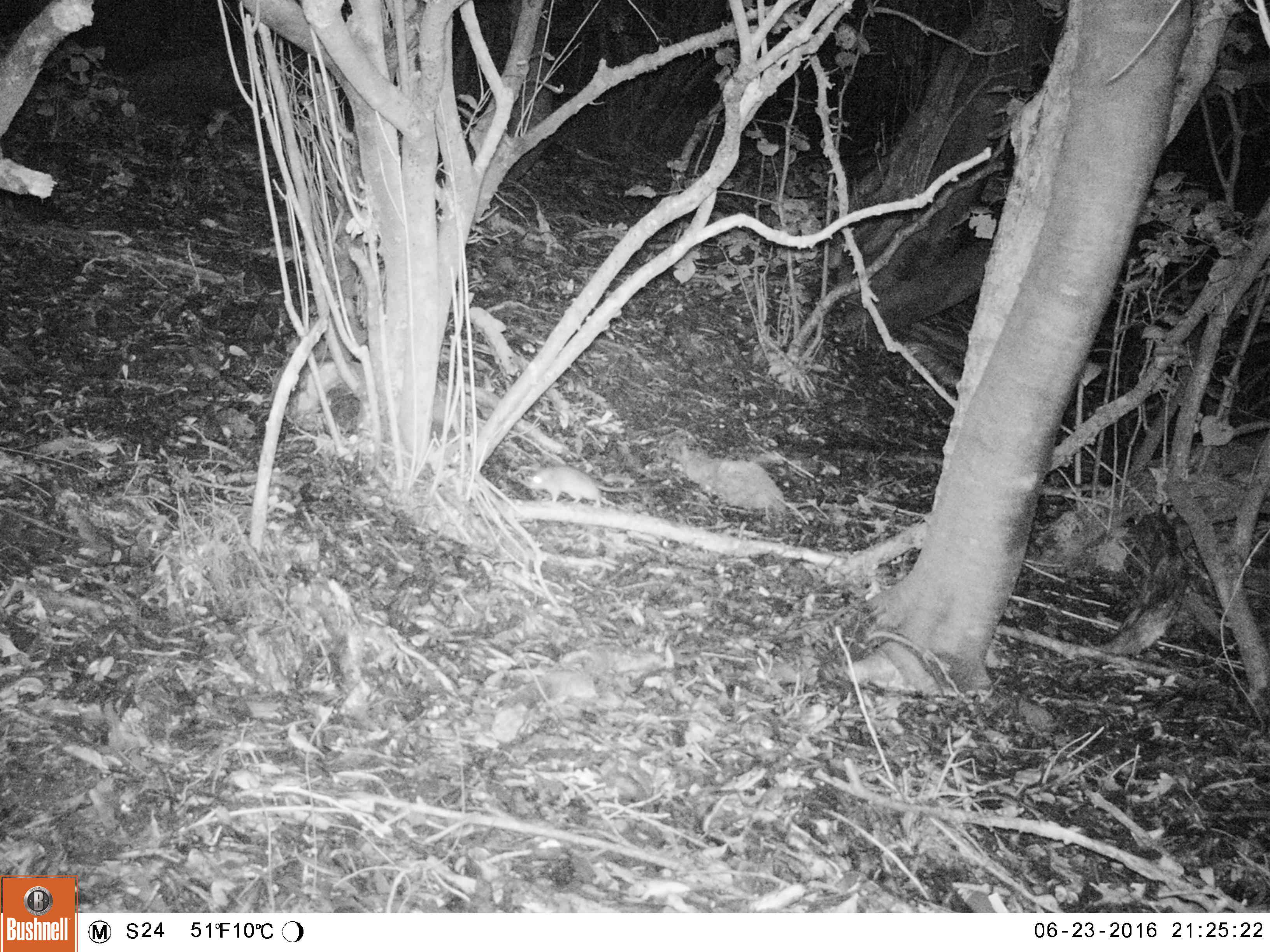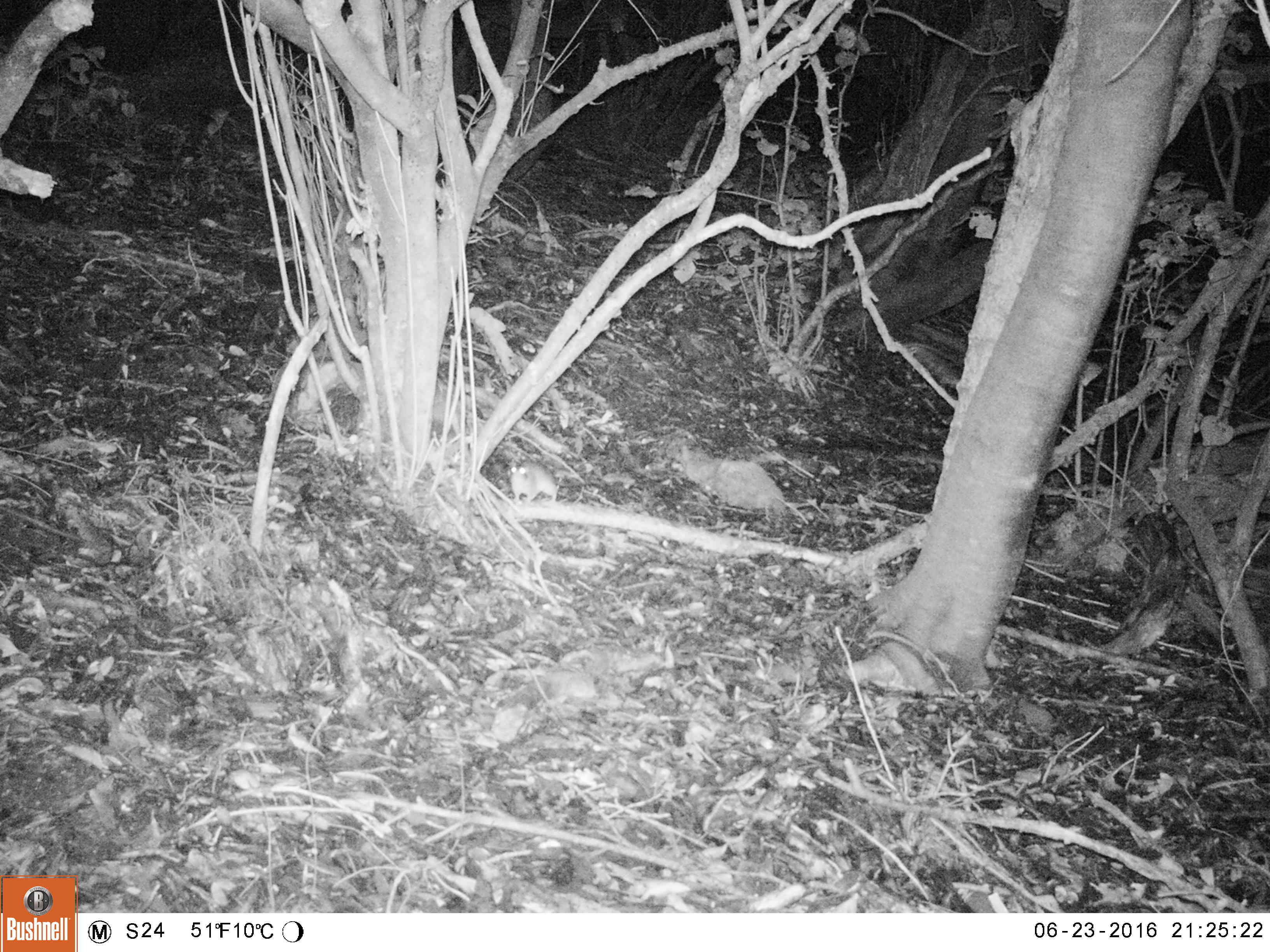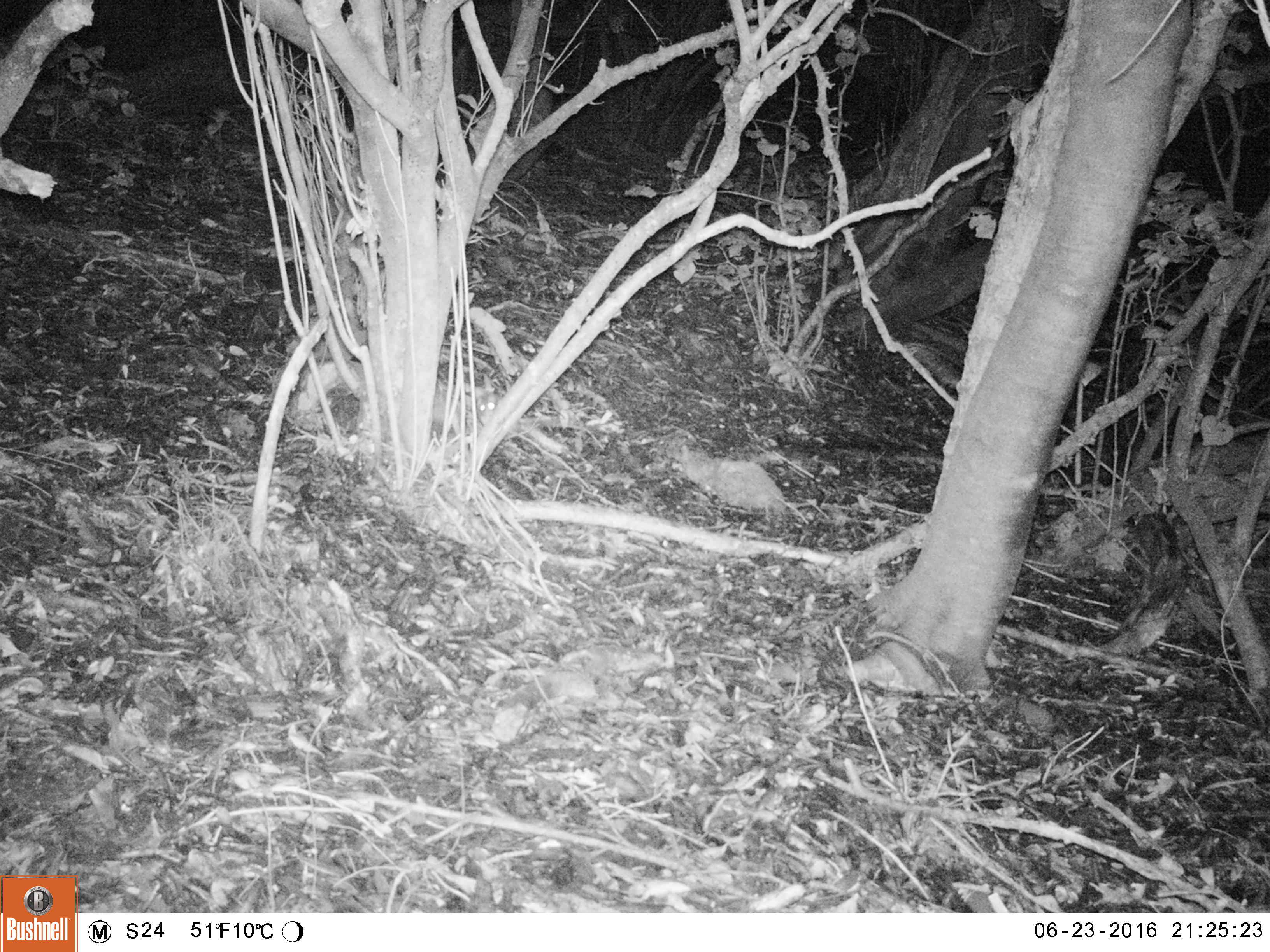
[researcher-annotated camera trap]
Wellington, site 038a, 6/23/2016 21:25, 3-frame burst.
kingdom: Animalia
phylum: Chordata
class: Mammalia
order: Rodentia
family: Muridae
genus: Rattus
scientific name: Rattus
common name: rat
Rat (Rattus).